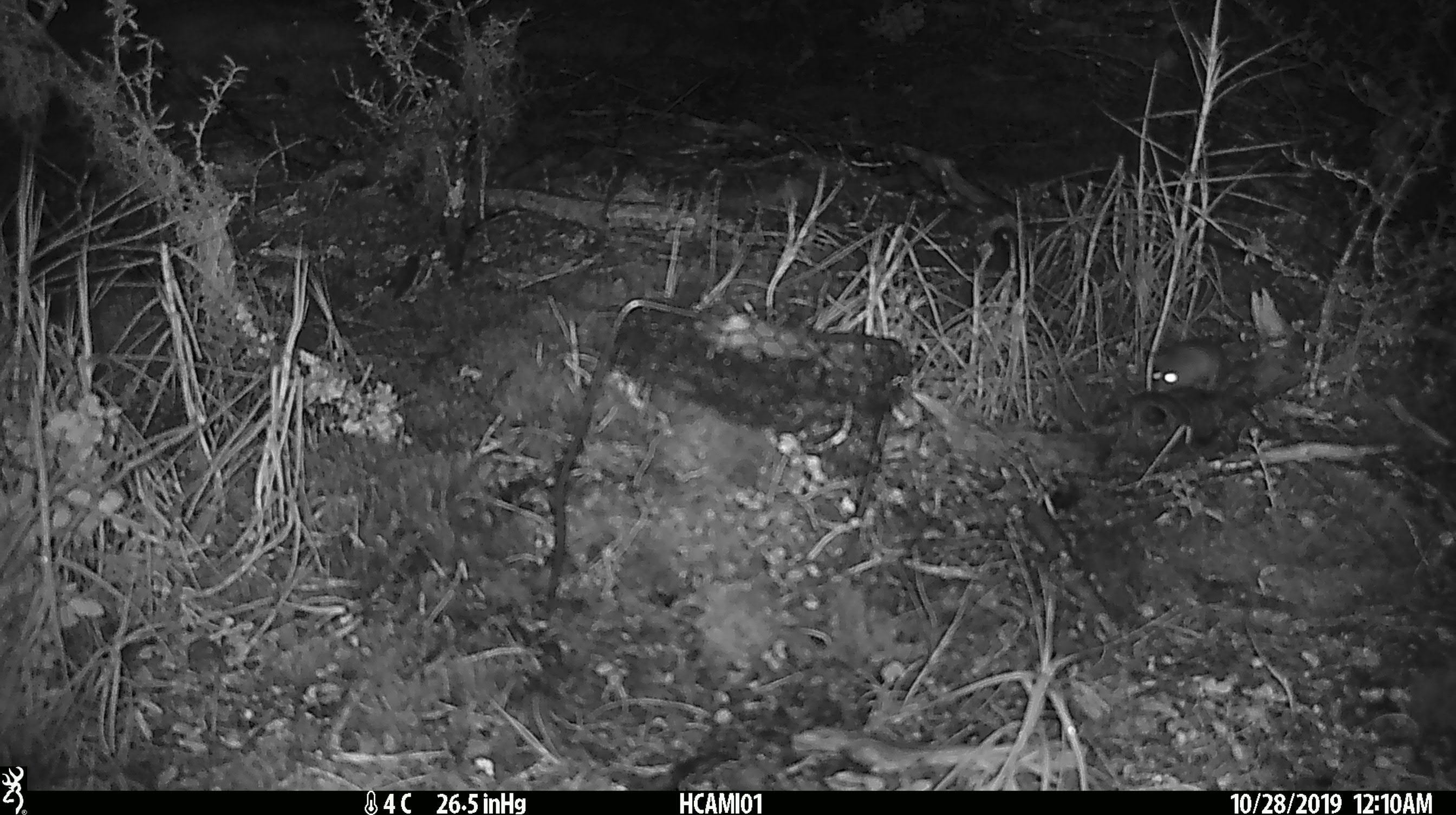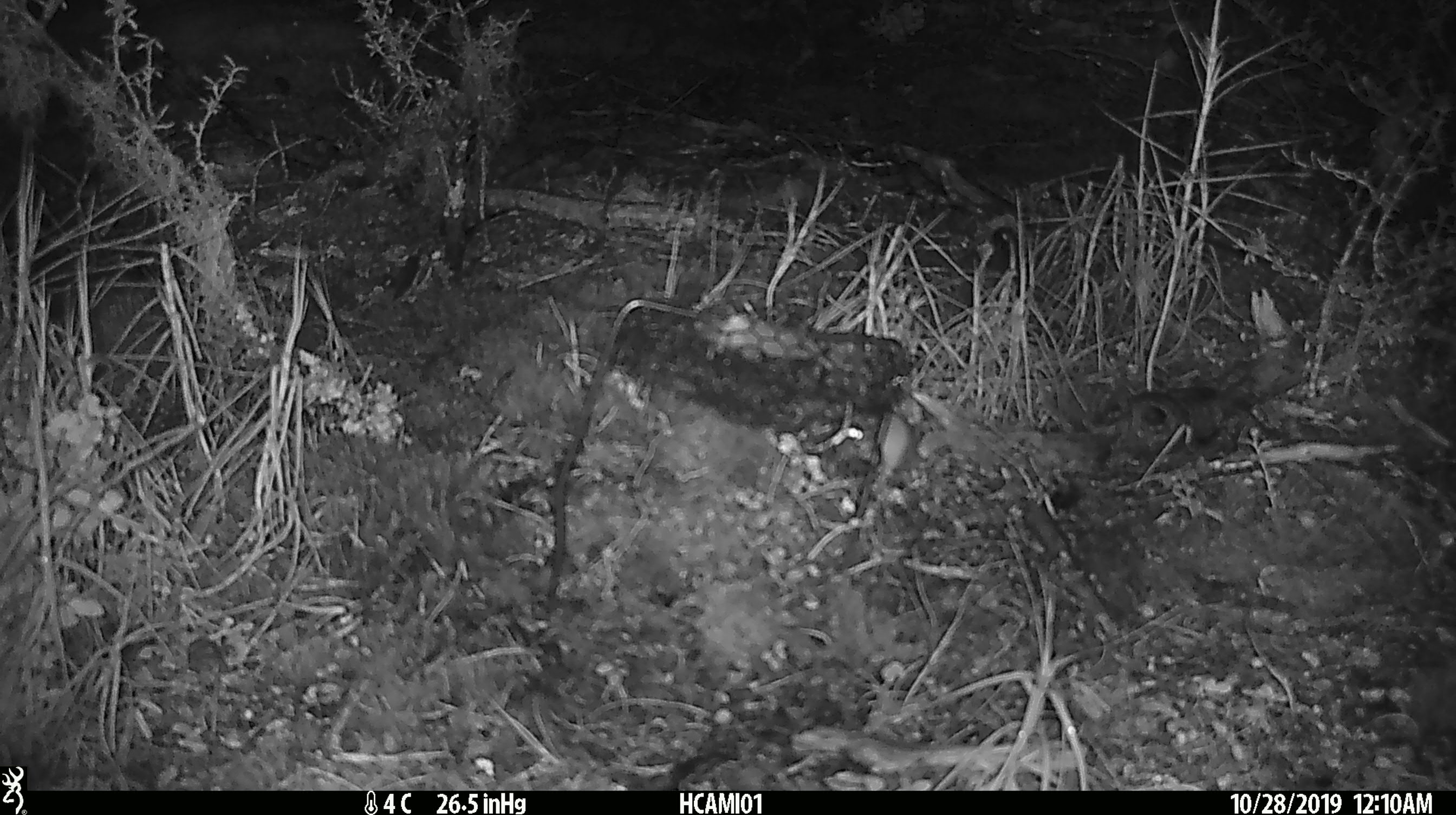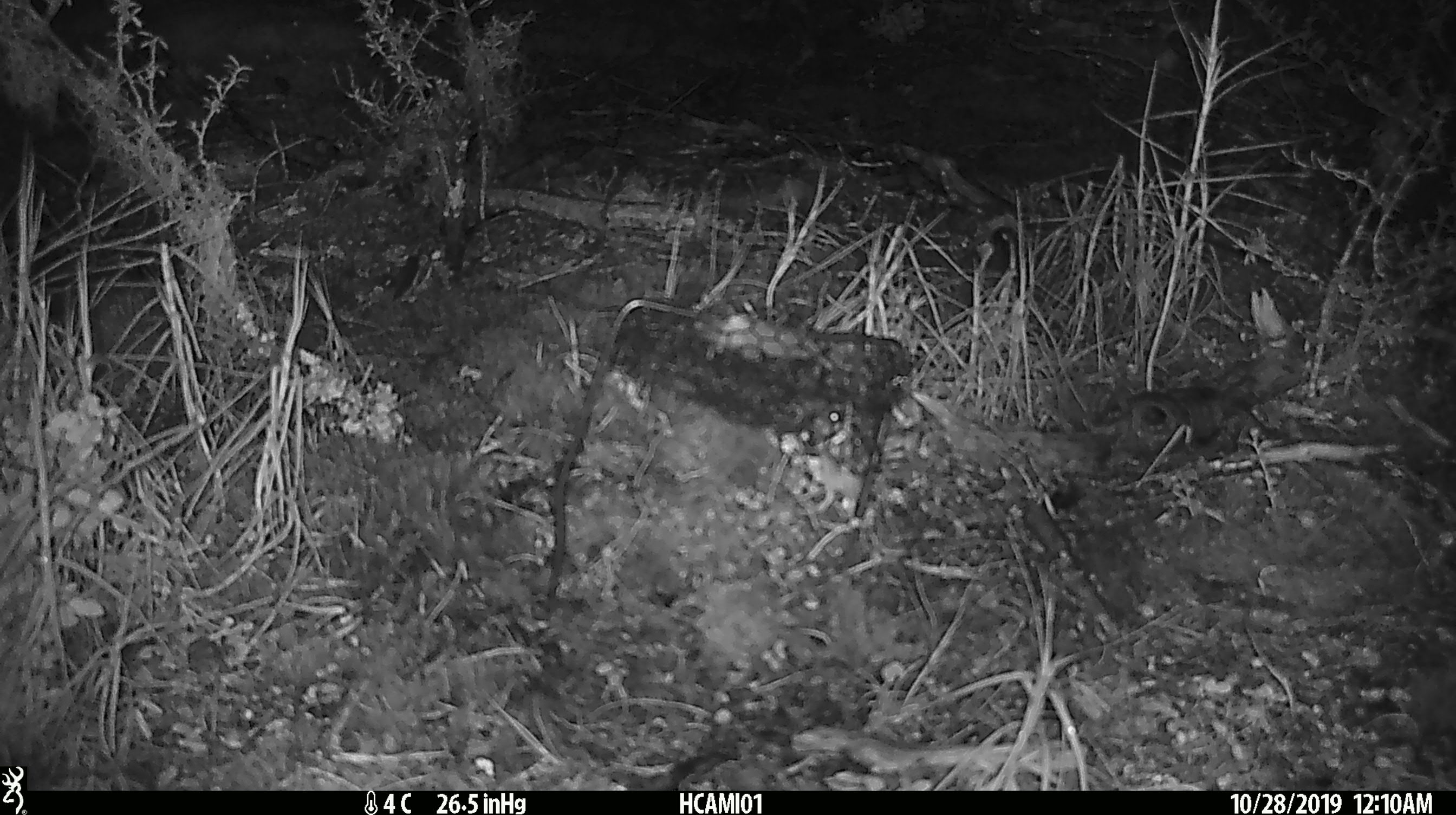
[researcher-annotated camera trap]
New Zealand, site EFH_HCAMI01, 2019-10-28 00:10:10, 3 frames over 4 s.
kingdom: Animalia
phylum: Chordata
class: Mammalia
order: Rodentia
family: Muridae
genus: Mus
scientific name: Mus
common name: mouse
Mouse (Mus).